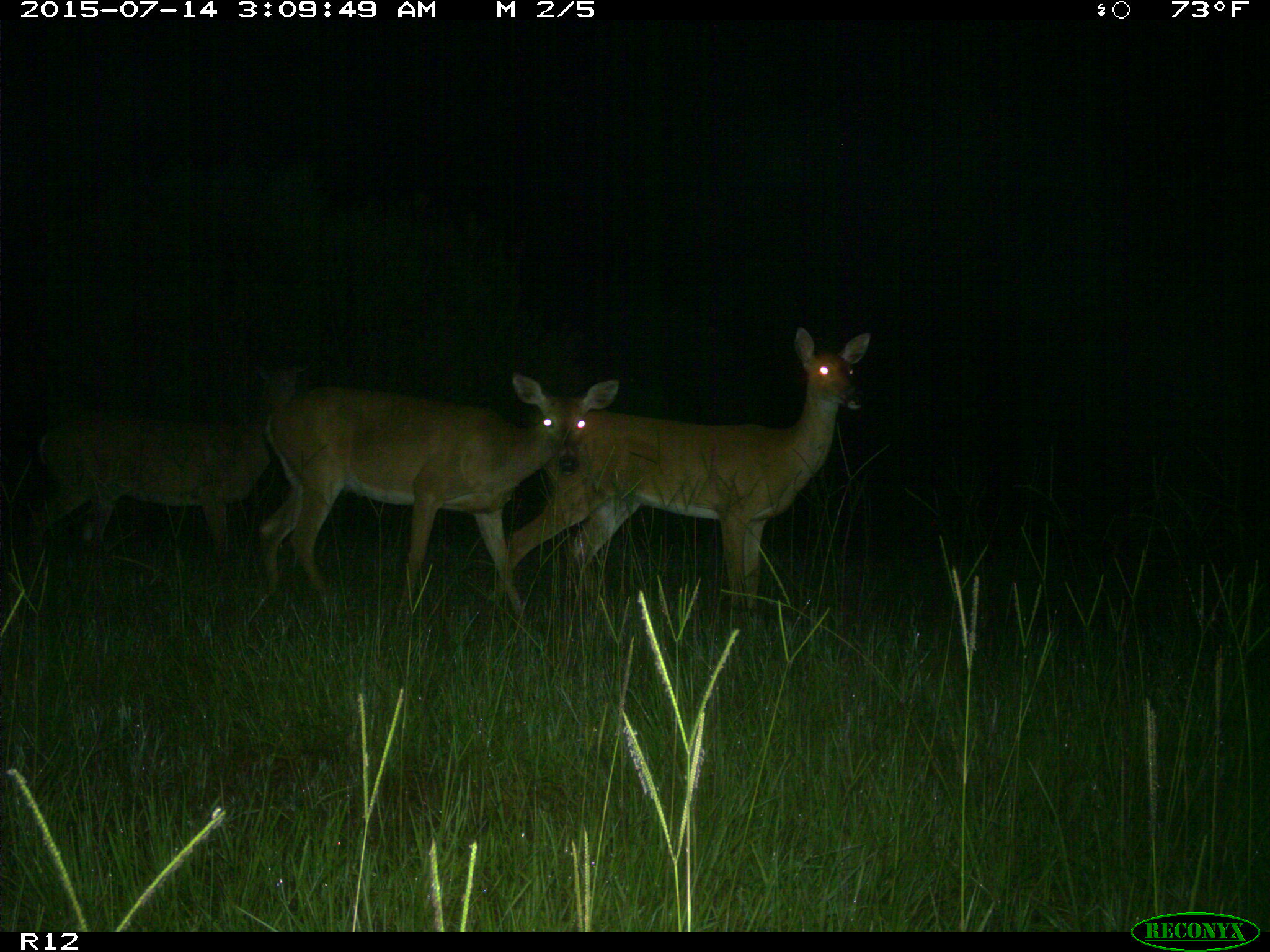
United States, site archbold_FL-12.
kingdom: Animalia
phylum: Chordata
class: Mammalia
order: Artiodactyla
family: Cervidae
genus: Odocoileus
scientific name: Odocoileus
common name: deer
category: unidentified deer